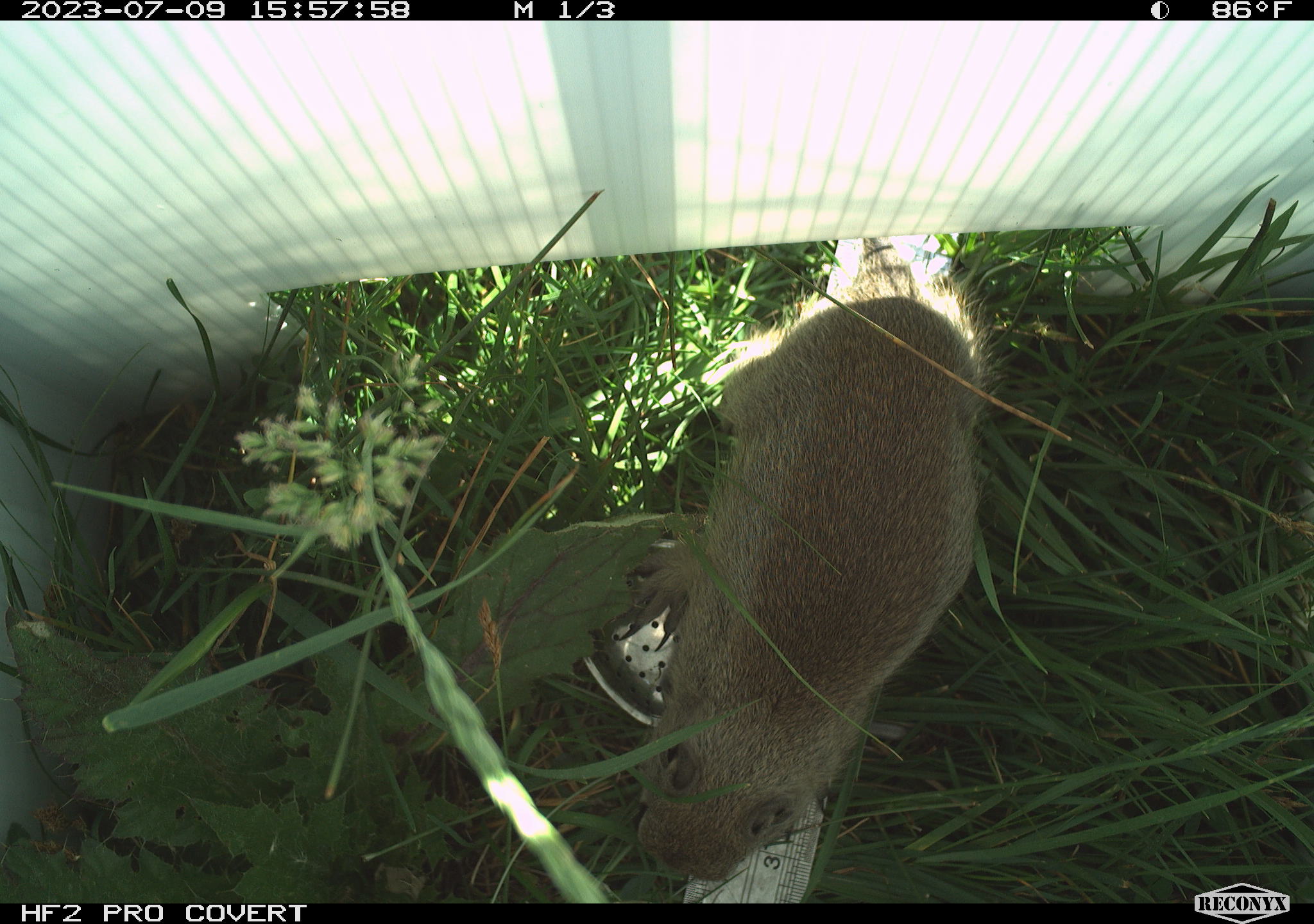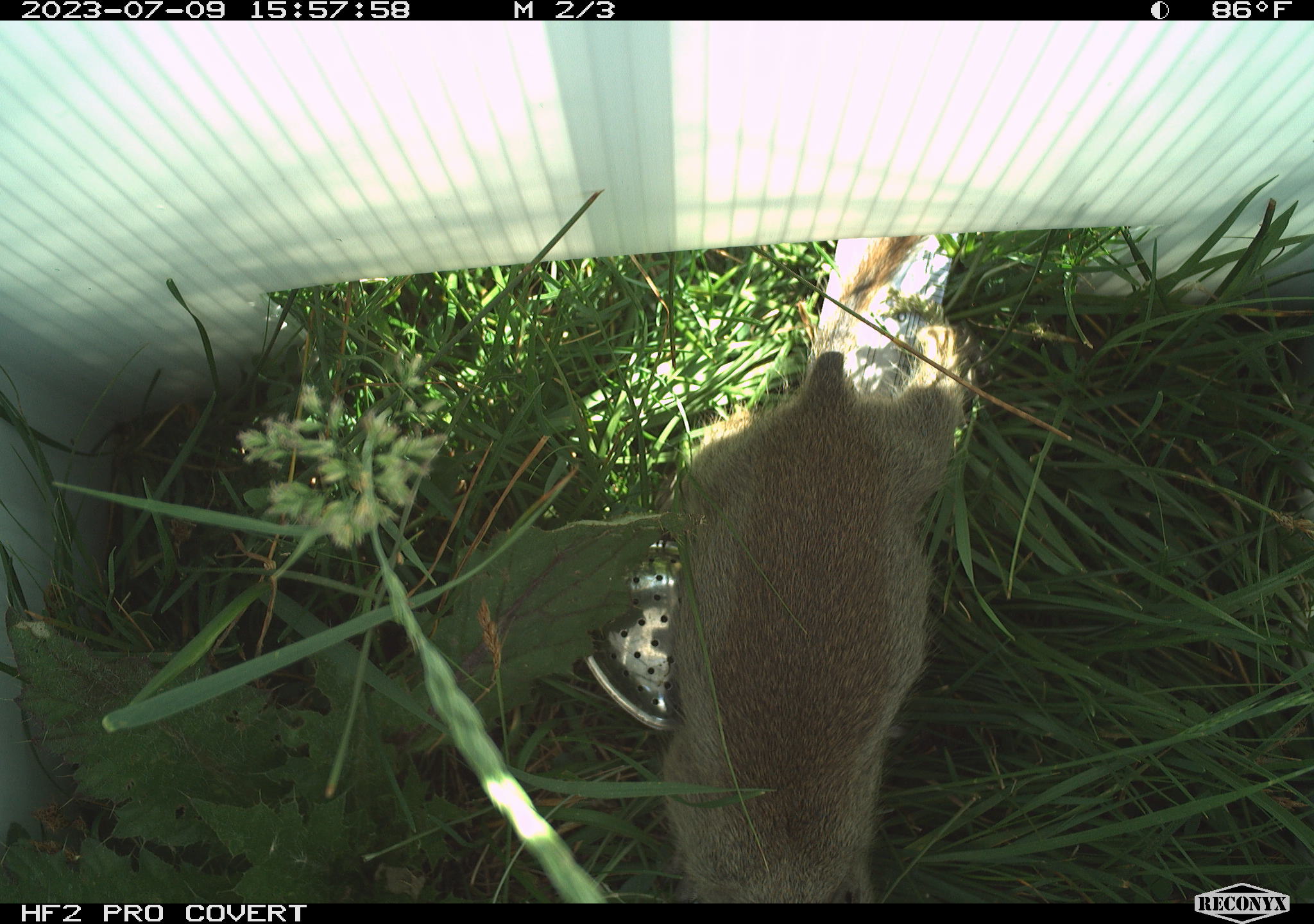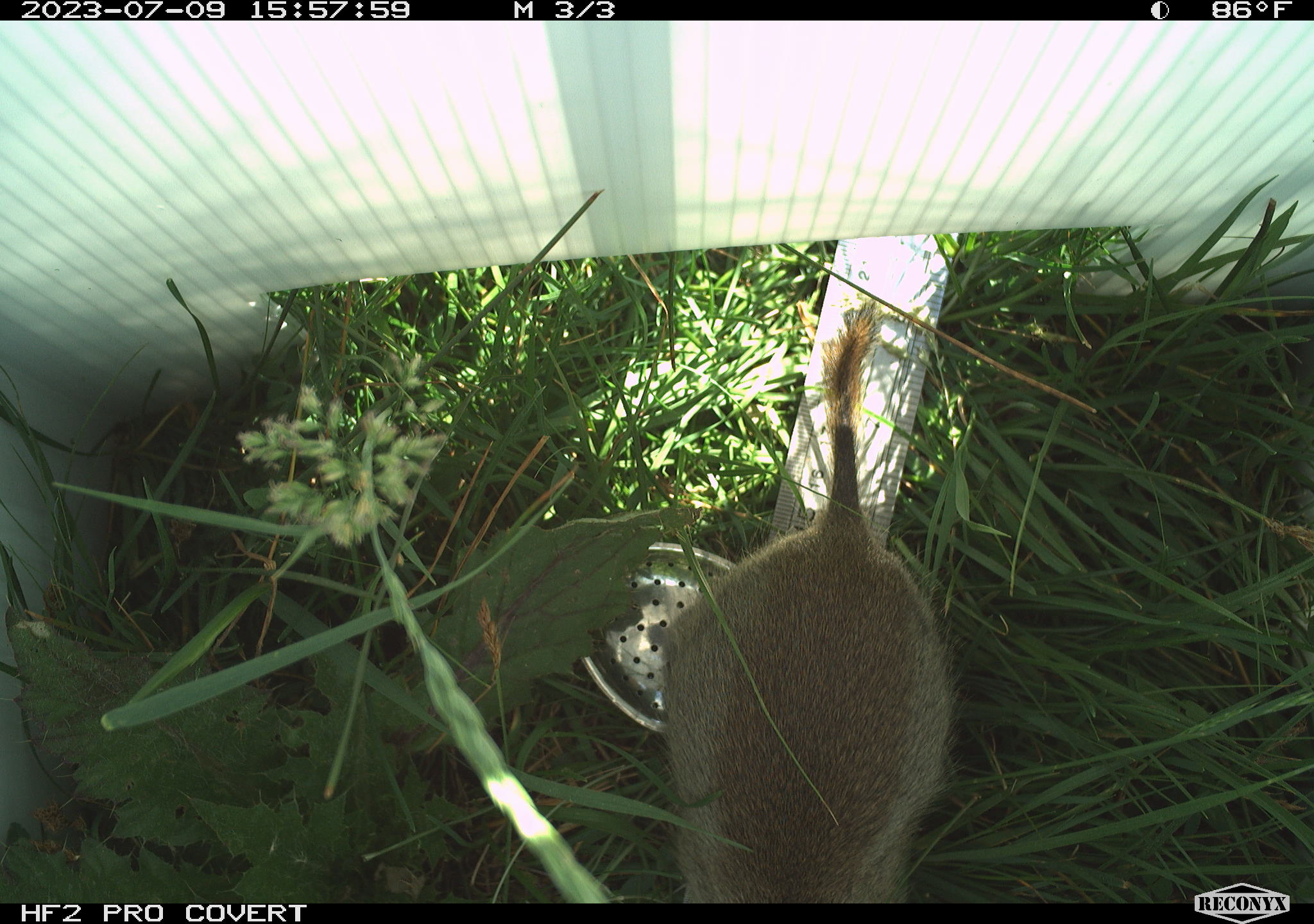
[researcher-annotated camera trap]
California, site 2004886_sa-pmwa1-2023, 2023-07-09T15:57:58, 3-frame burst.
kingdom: Animalia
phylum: Chordata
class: Mammalia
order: Rodentia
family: Sciuridae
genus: Urocitellus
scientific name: Urocitellus beldingi beldingi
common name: belding's ground squirrel